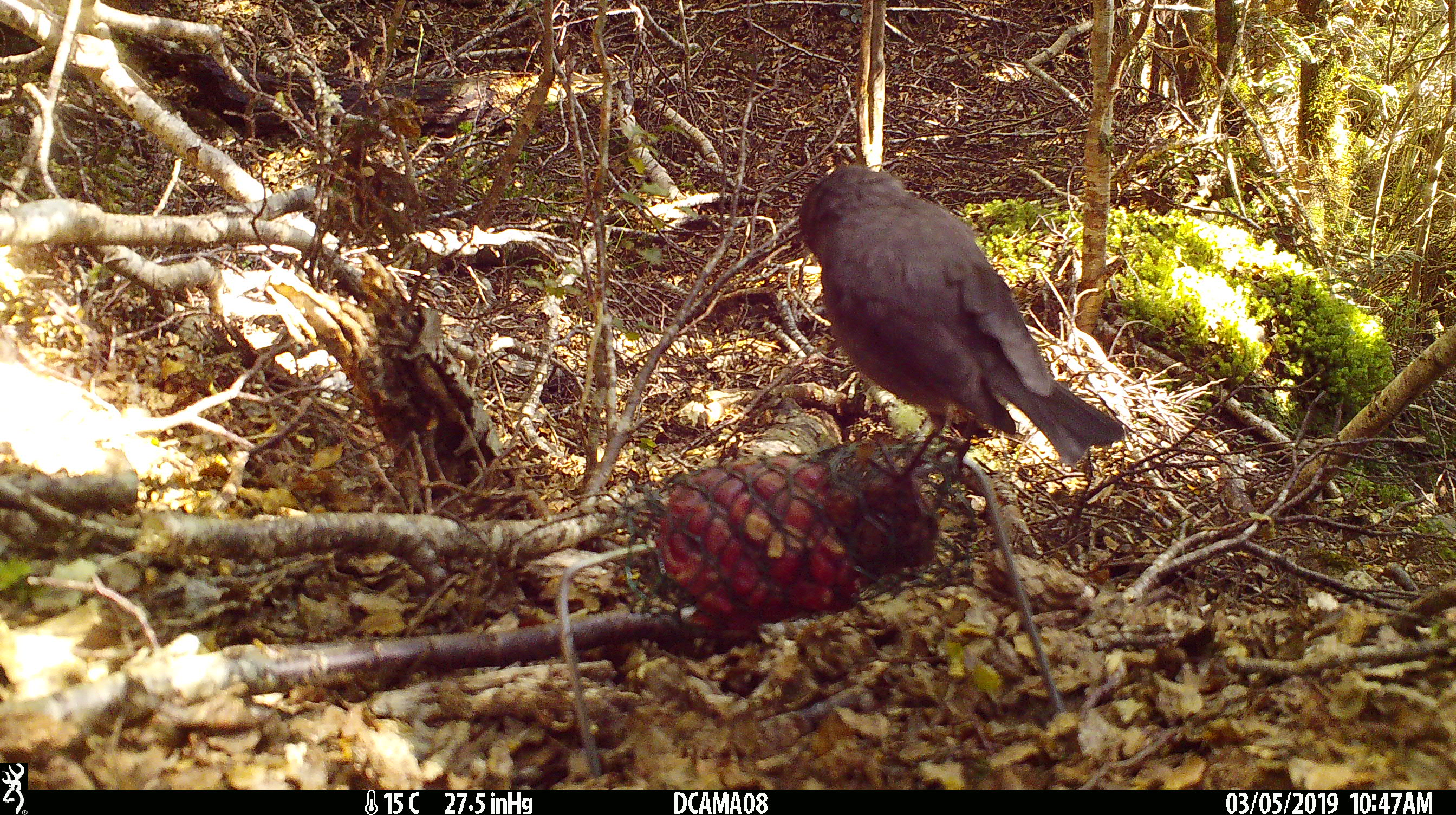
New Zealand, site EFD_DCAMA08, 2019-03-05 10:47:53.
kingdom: Animalia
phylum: Chordata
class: Aves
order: Passeriformes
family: Petroicidae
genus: Petroica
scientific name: Petroica australis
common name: new zealand robin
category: robin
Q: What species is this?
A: Robin (new zealand robin) (Petroica australis).